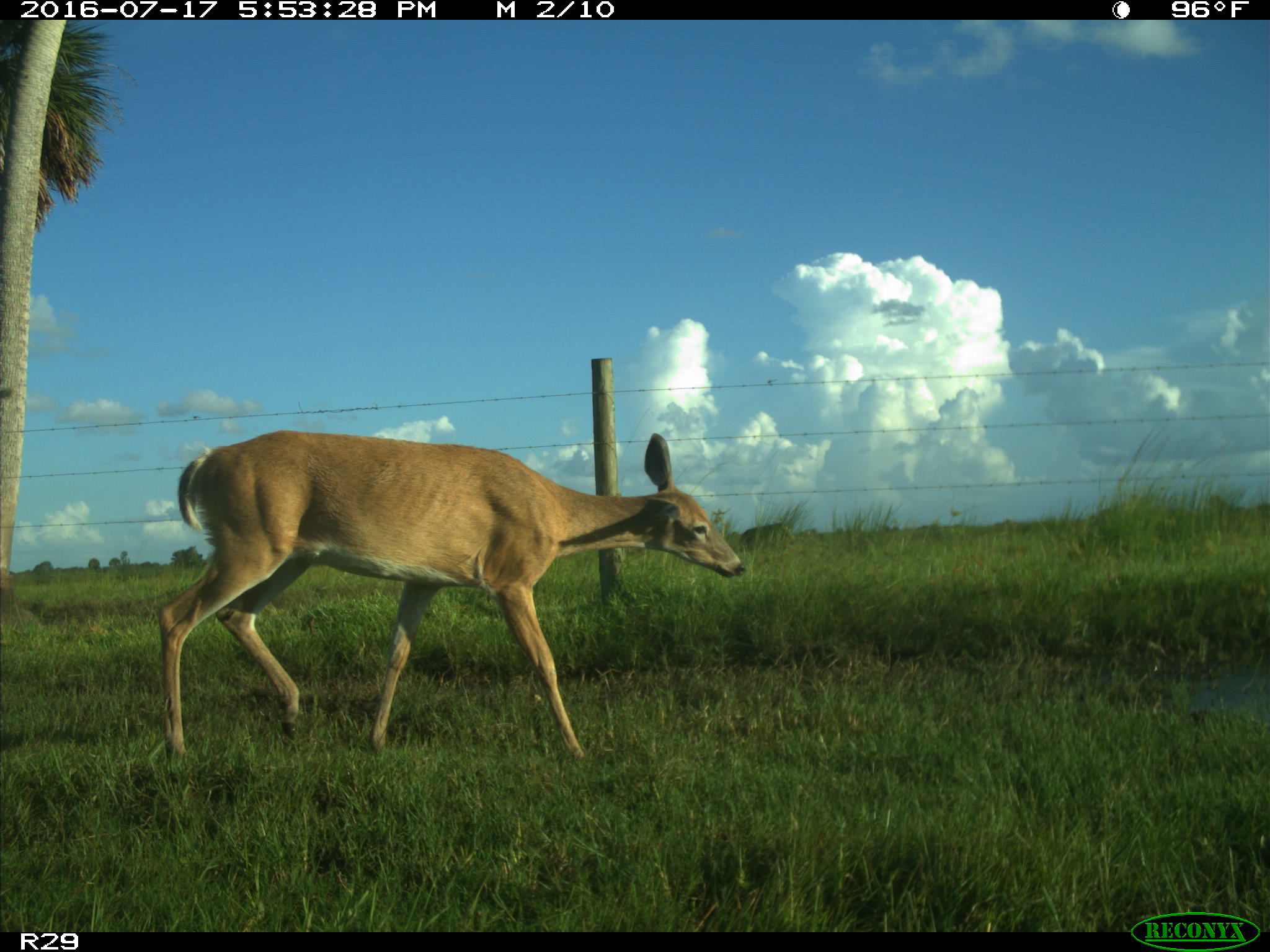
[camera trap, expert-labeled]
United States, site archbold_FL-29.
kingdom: Animalia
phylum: Chordata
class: Mammalia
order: Artiodactyla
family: Bovidae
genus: Bos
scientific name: Bos taurus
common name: domestic cow